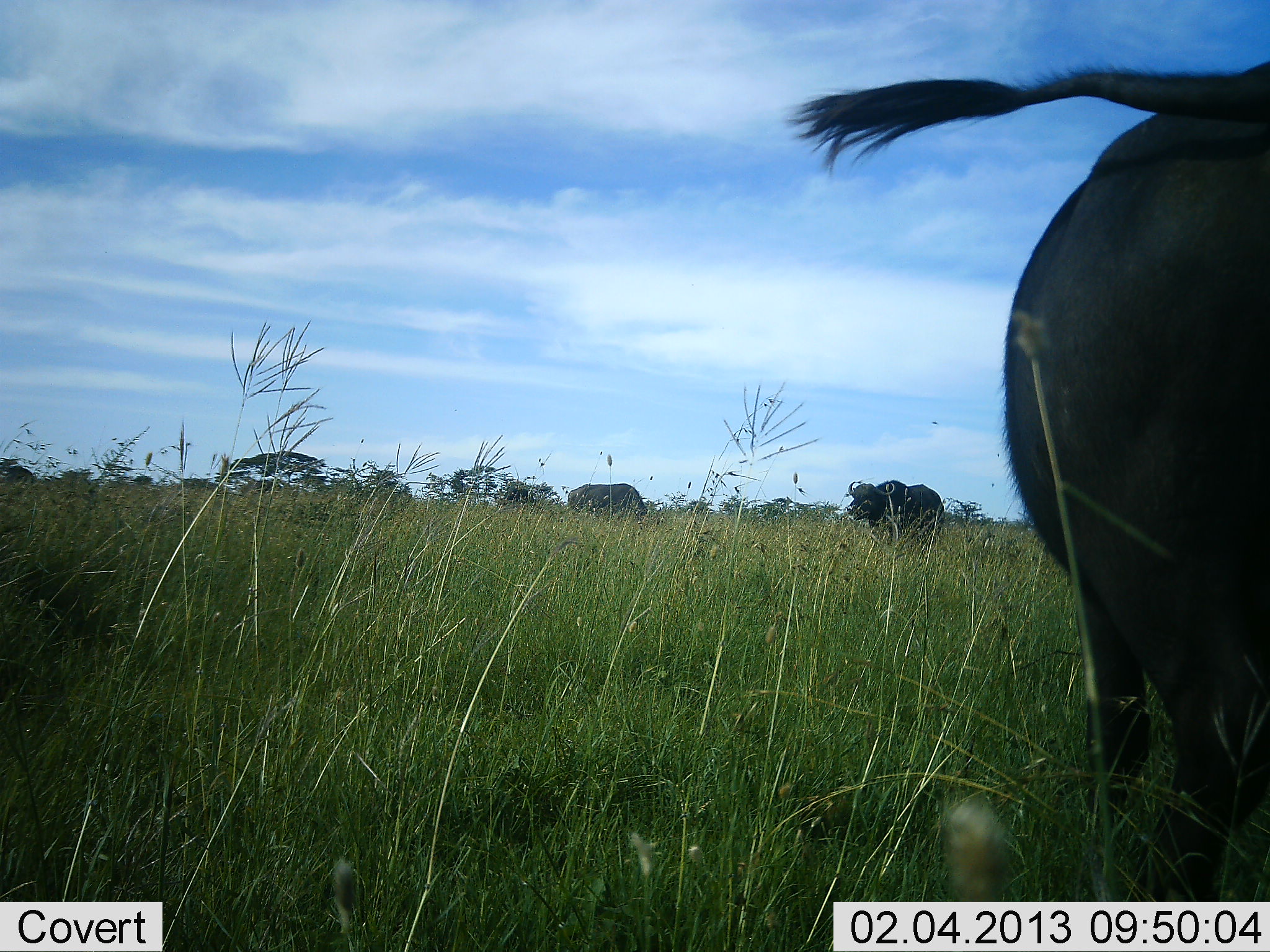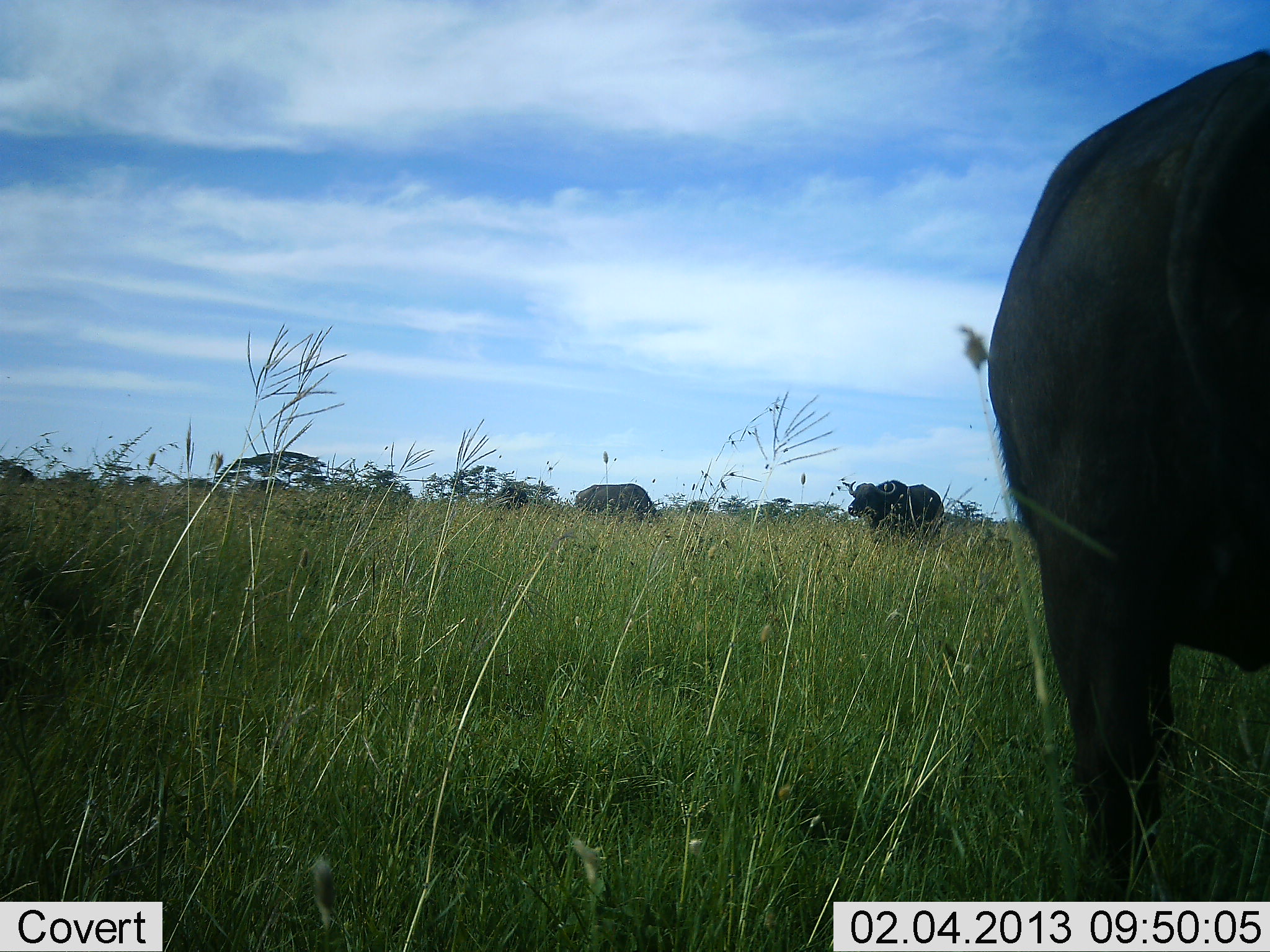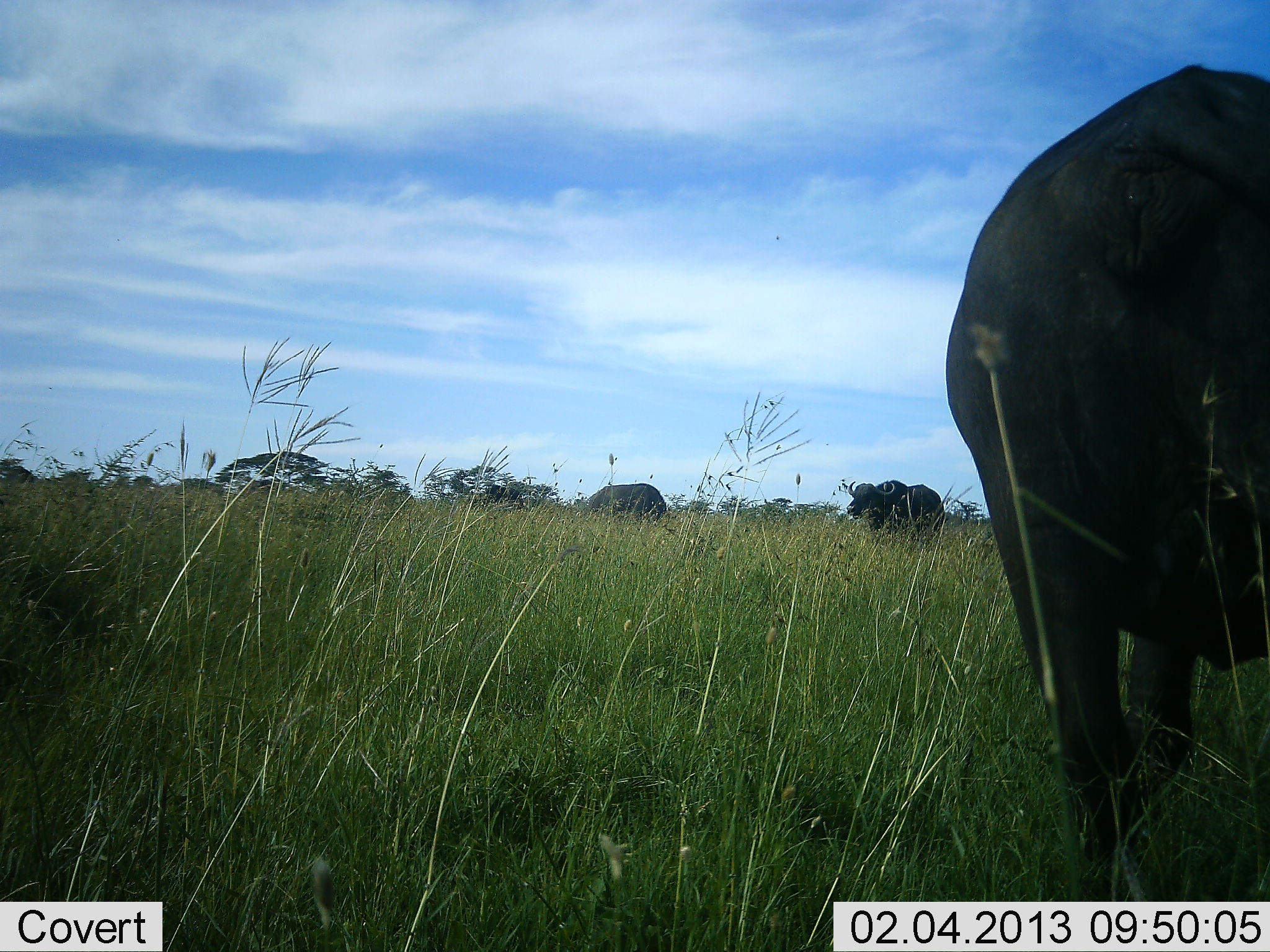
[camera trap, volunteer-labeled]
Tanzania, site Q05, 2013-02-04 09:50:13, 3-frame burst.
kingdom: Animalia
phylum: Chordata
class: Mammalia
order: Artiodactyla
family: Bovidae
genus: Syncerus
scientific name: Syncerus caffer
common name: cape buffalo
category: buffalo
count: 3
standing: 69%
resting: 0%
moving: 31%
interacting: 0%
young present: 0%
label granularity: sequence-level